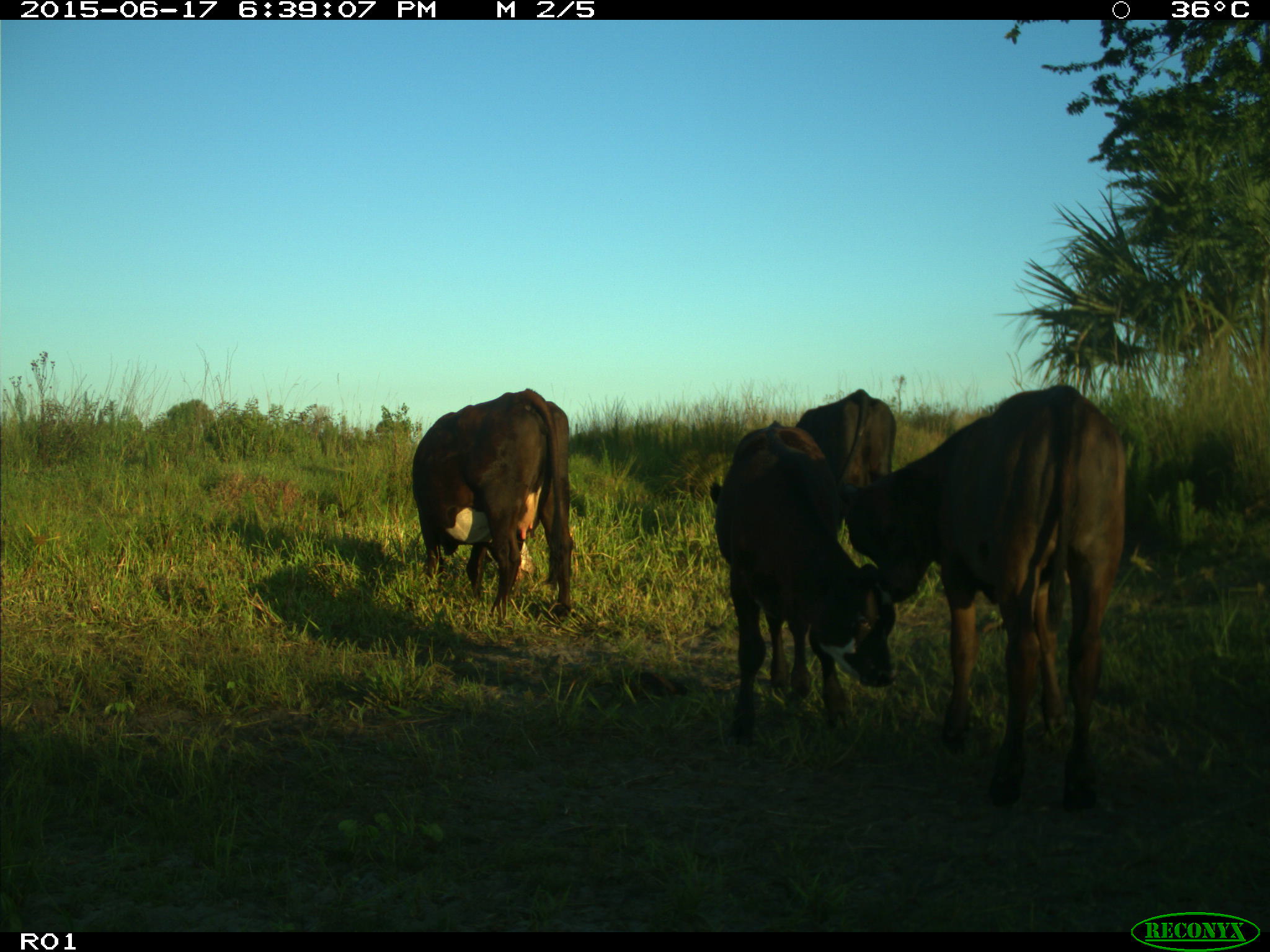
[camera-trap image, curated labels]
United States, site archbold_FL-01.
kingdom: Animalia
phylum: Chordata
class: Mammalia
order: Artiodactyla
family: Bovidae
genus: Bos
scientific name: Bos taurus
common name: domestic cow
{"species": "Bos taurus (domestic cow)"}